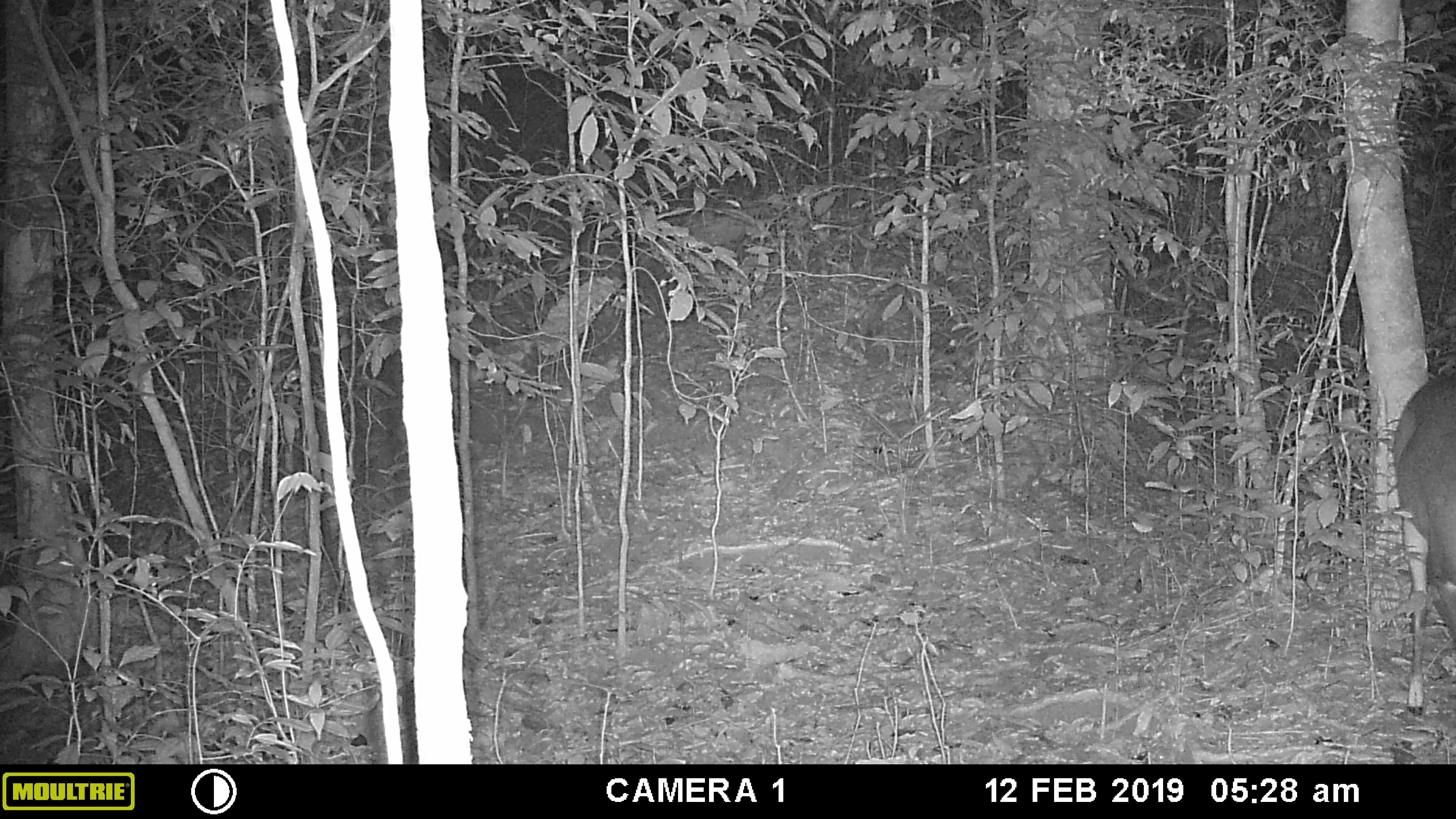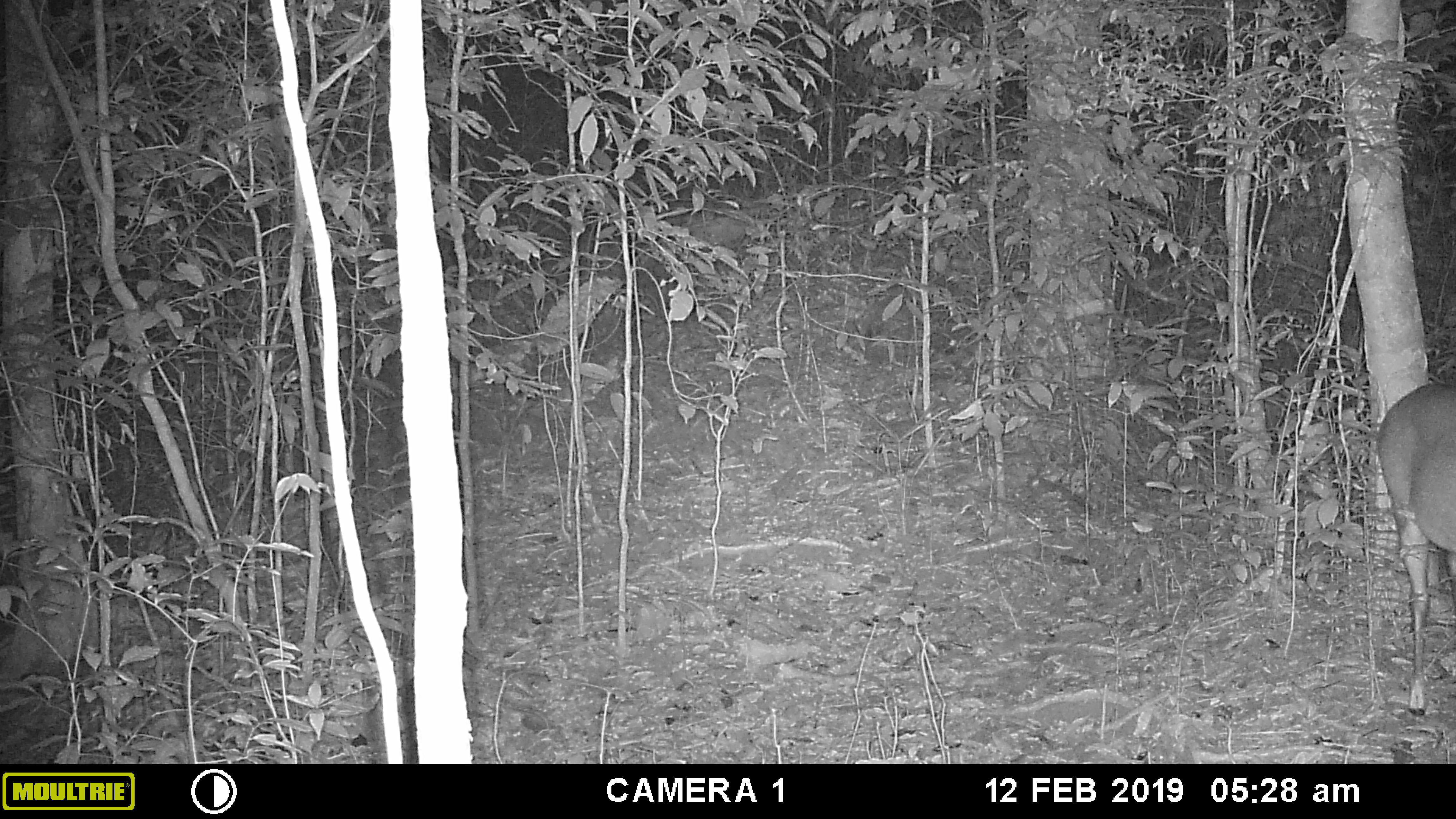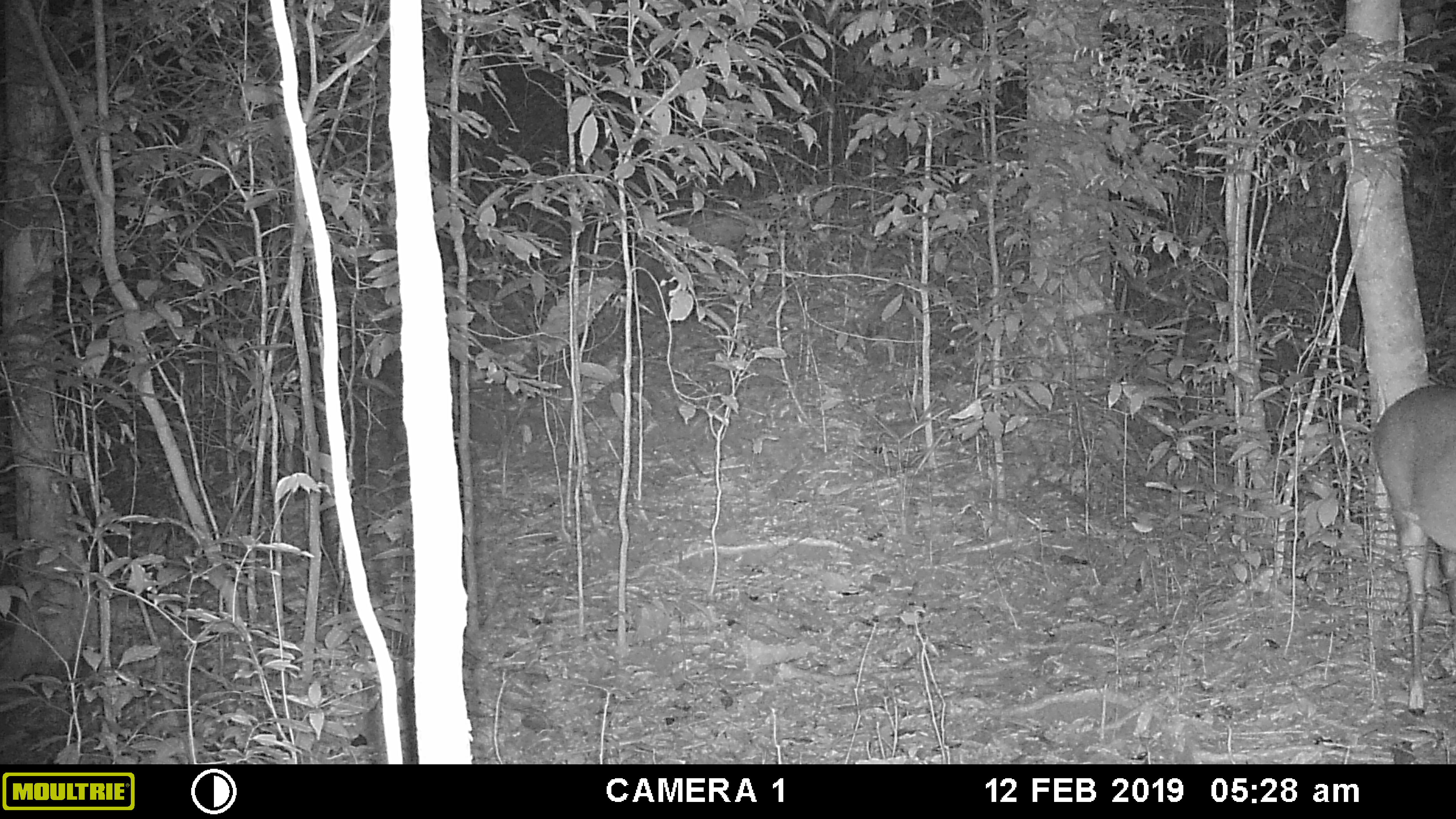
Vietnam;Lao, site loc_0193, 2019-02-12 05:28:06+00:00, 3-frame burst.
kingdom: Animalia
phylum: Chordata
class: Mammalia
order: Artiodactyla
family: Cervidae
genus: Muntiacus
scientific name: Muntiacus vuquangensis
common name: large-antlered muntjac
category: large antlered muntjac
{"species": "large antlered muntjac (large-antlered muntjac) (Muntiacus vuquangensis)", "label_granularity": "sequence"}